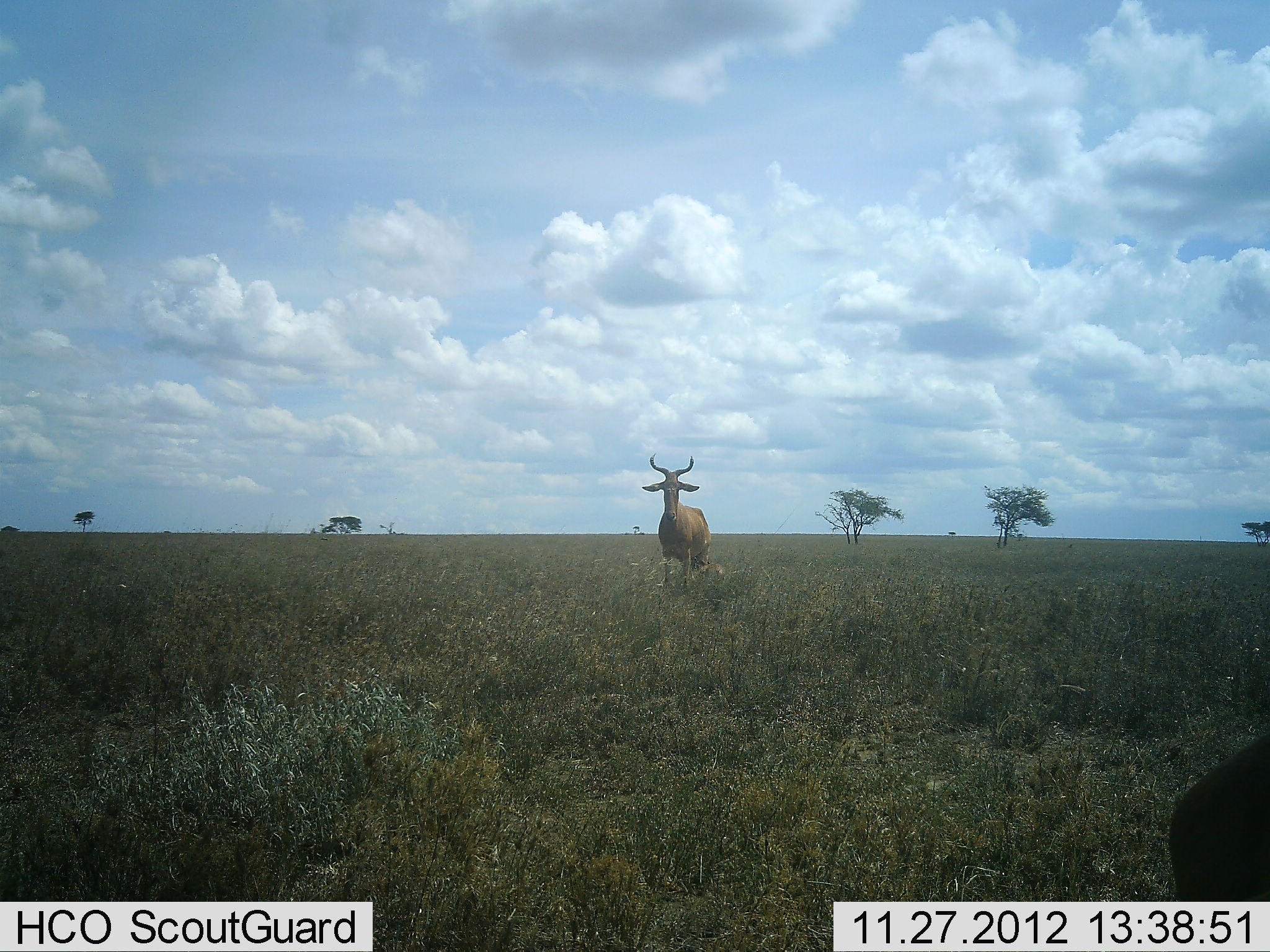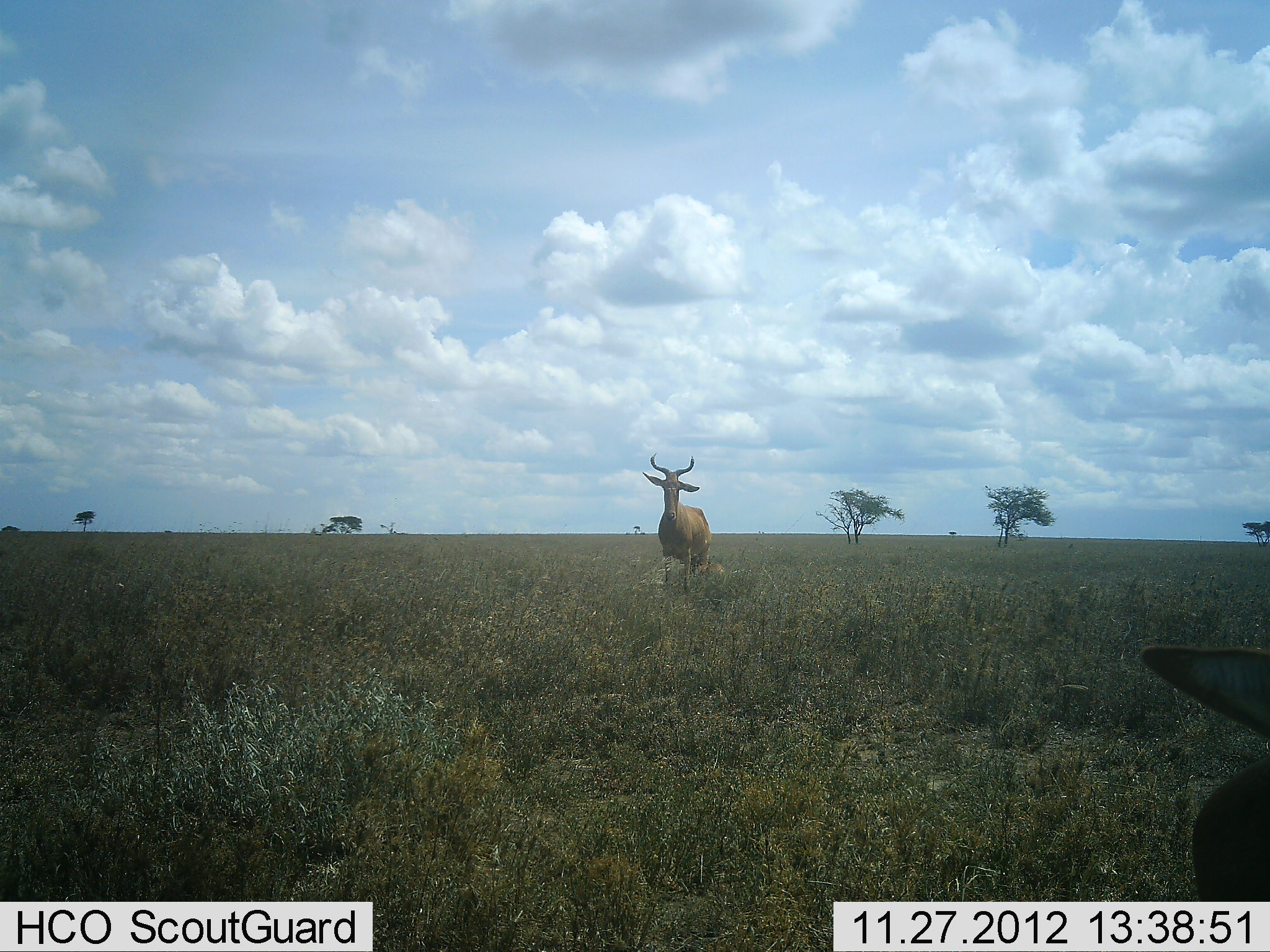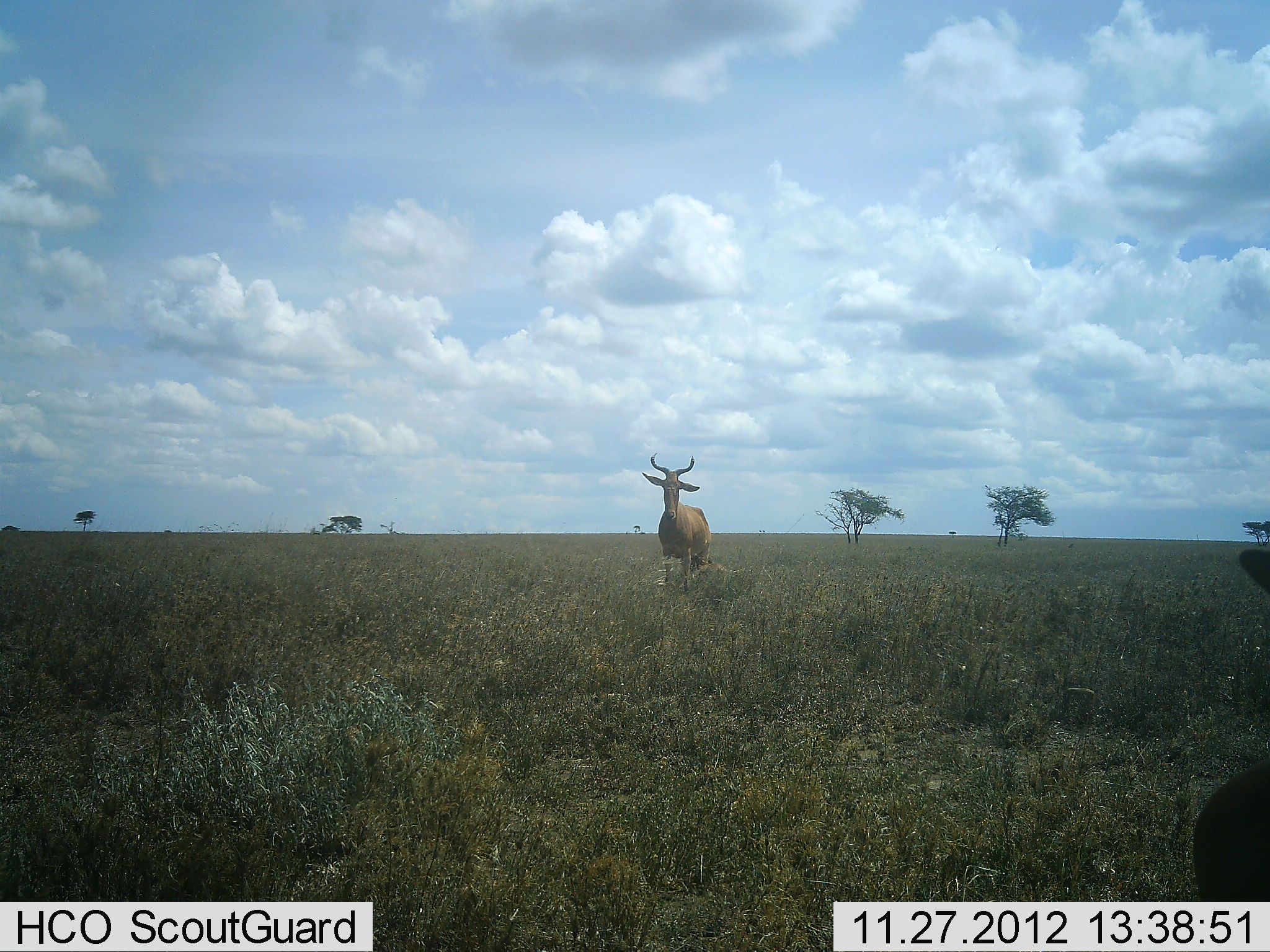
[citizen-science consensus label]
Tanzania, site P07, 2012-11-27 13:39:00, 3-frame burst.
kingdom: Animalia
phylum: Chordata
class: Mammalia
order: Artiodactyla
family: Bovidae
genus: Alcelaphus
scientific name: Alcelaphus buselaphus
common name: hartebeest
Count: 2.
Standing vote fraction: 90%.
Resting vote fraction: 0%.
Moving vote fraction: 10%.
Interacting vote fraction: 0%.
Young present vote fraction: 0%.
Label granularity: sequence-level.